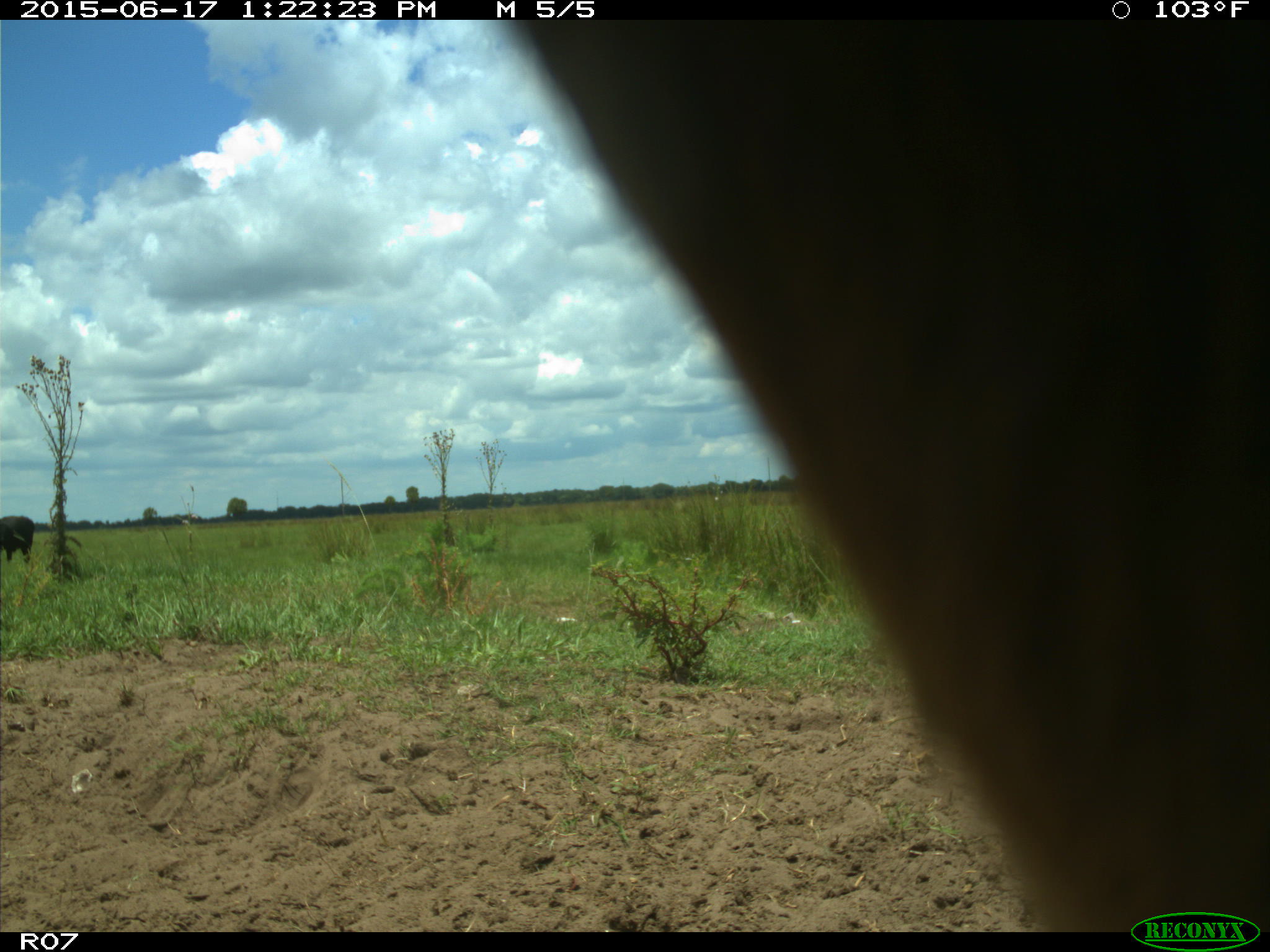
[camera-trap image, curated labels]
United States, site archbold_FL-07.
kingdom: Animalia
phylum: Chordata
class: Mammalia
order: Artiodactyla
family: Bovidae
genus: Bos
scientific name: Bos taurus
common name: domestic cow